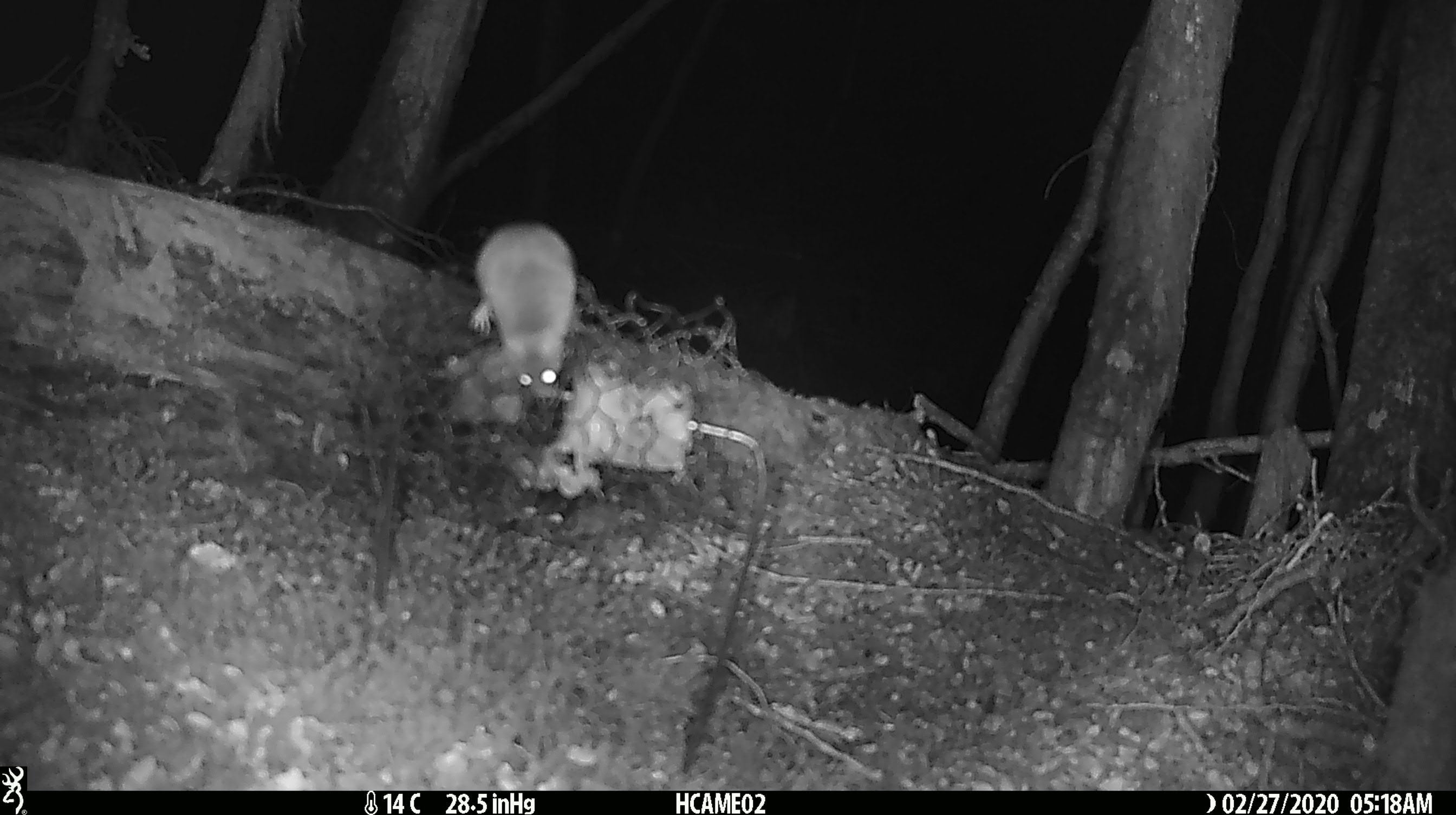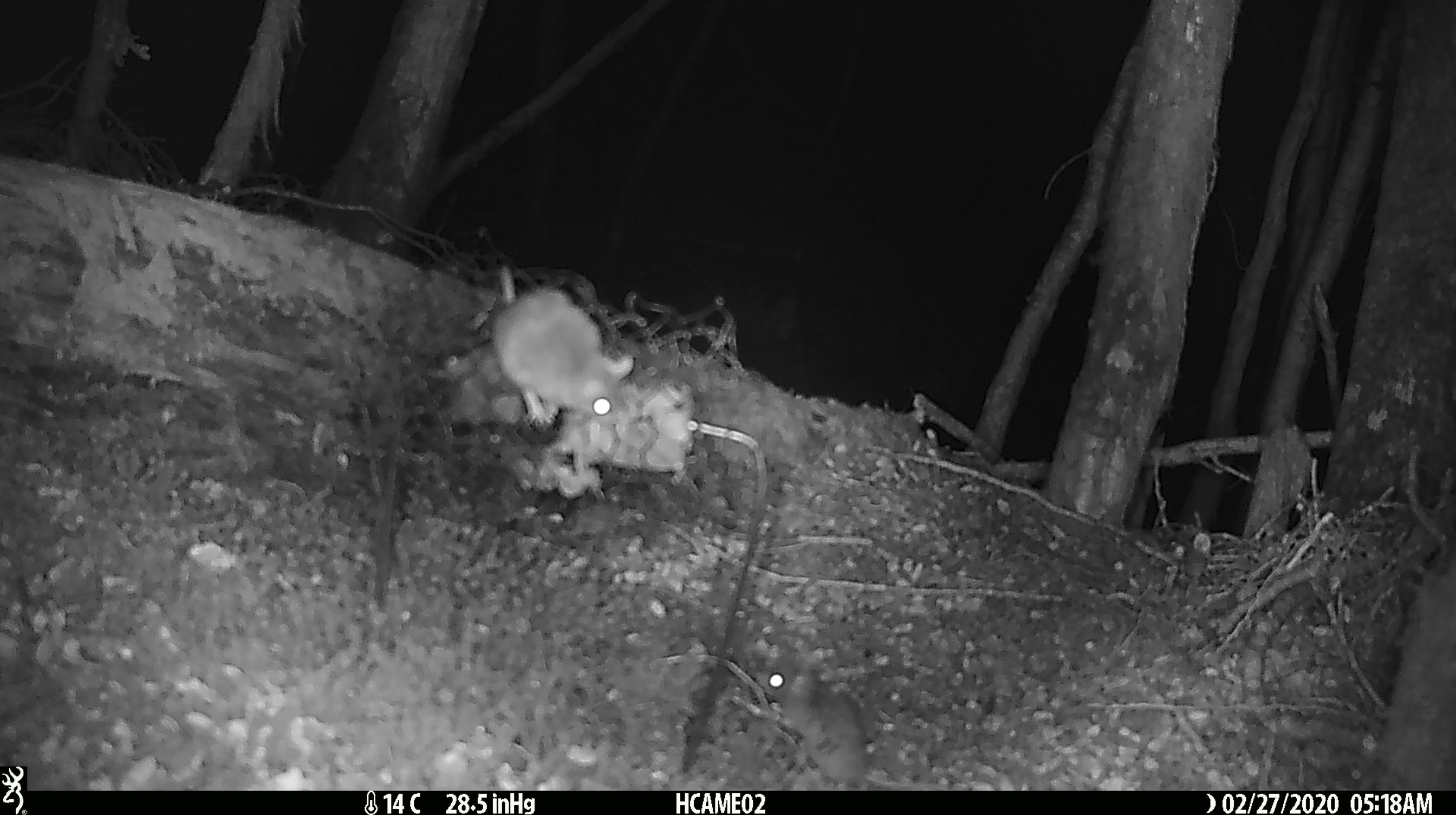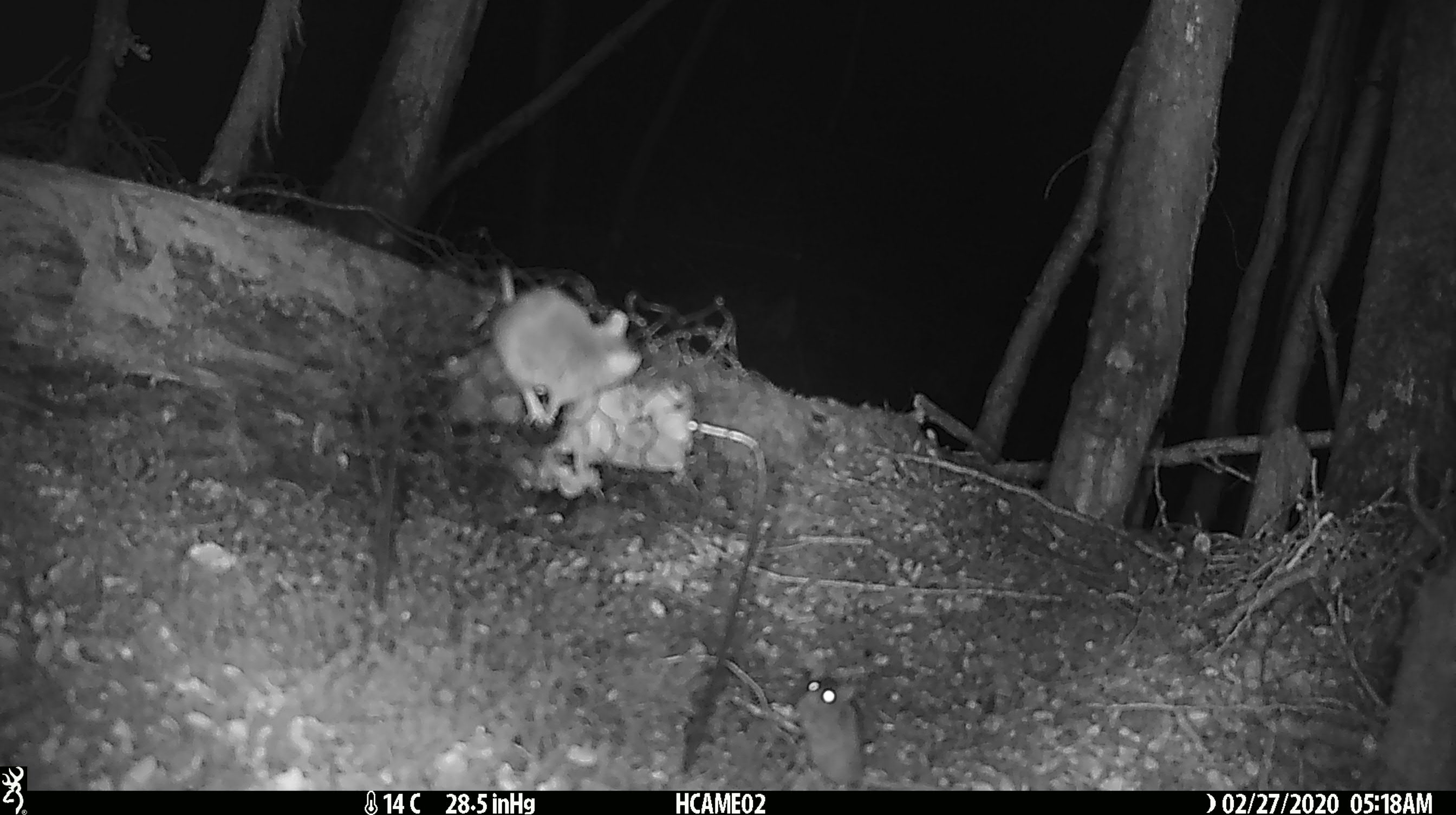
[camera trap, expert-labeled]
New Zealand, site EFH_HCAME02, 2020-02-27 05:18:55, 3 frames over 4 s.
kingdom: Animalia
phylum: Chordata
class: Mammalia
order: Rodentia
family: Muridae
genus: Mus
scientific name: Mus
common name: mouse